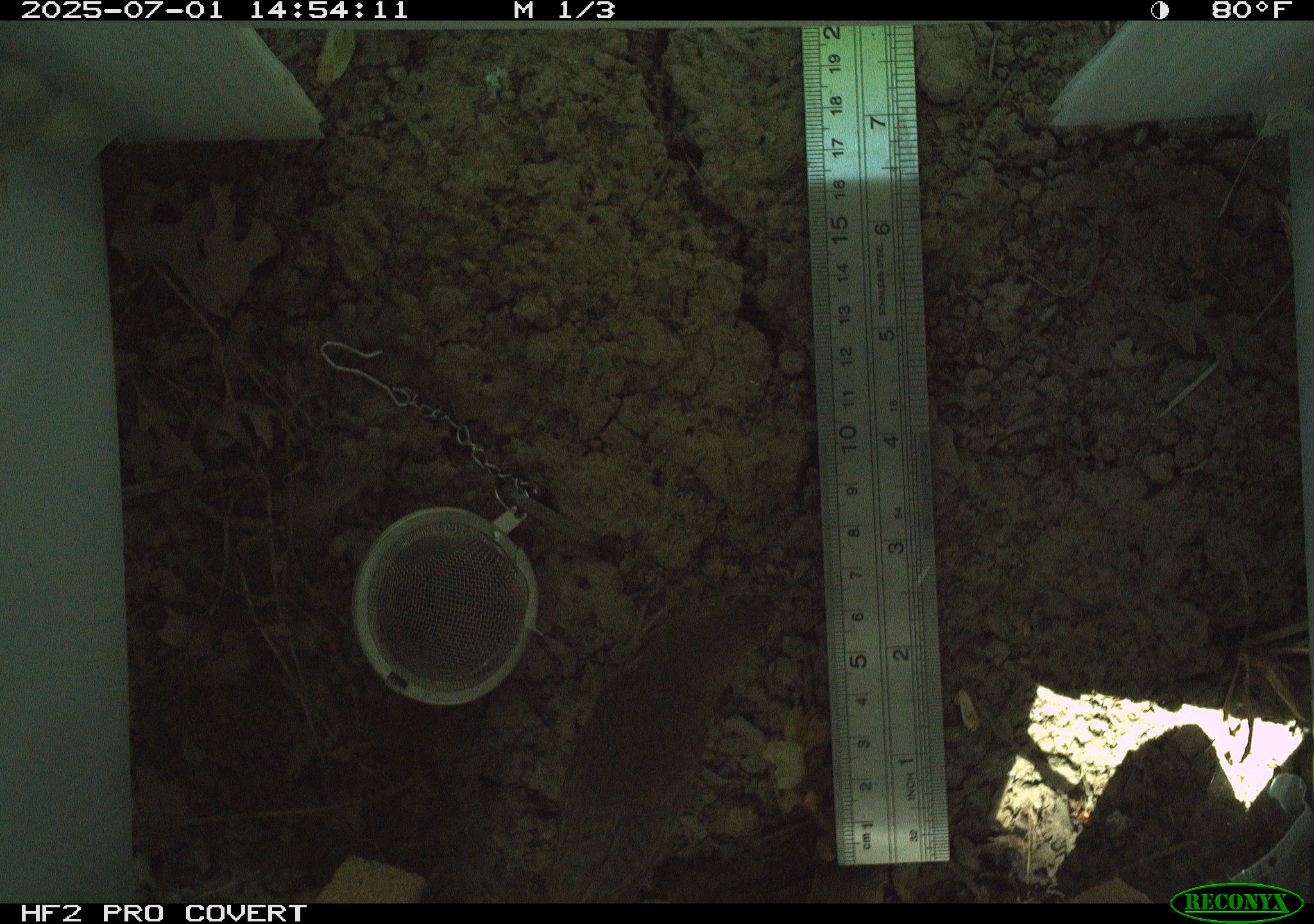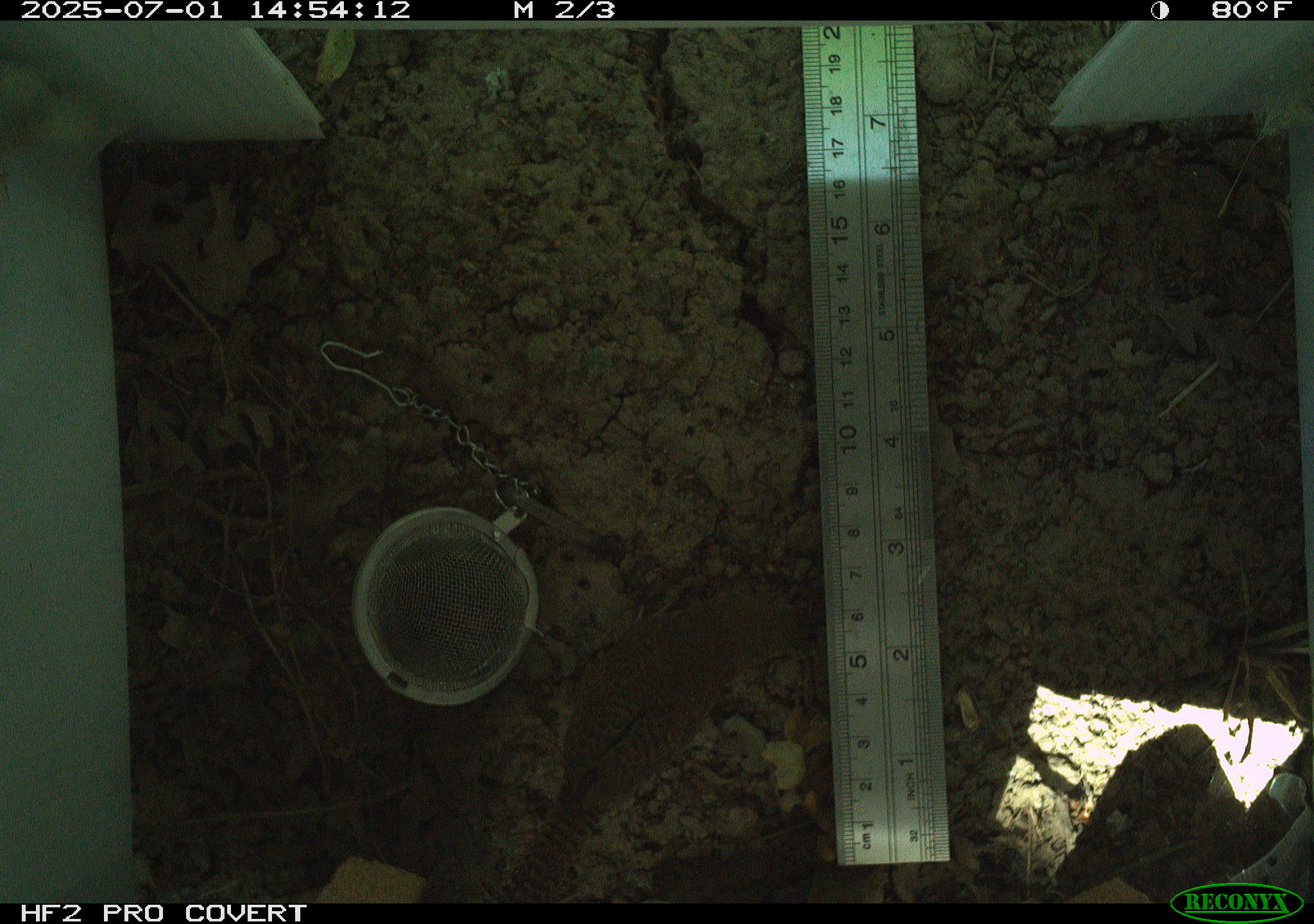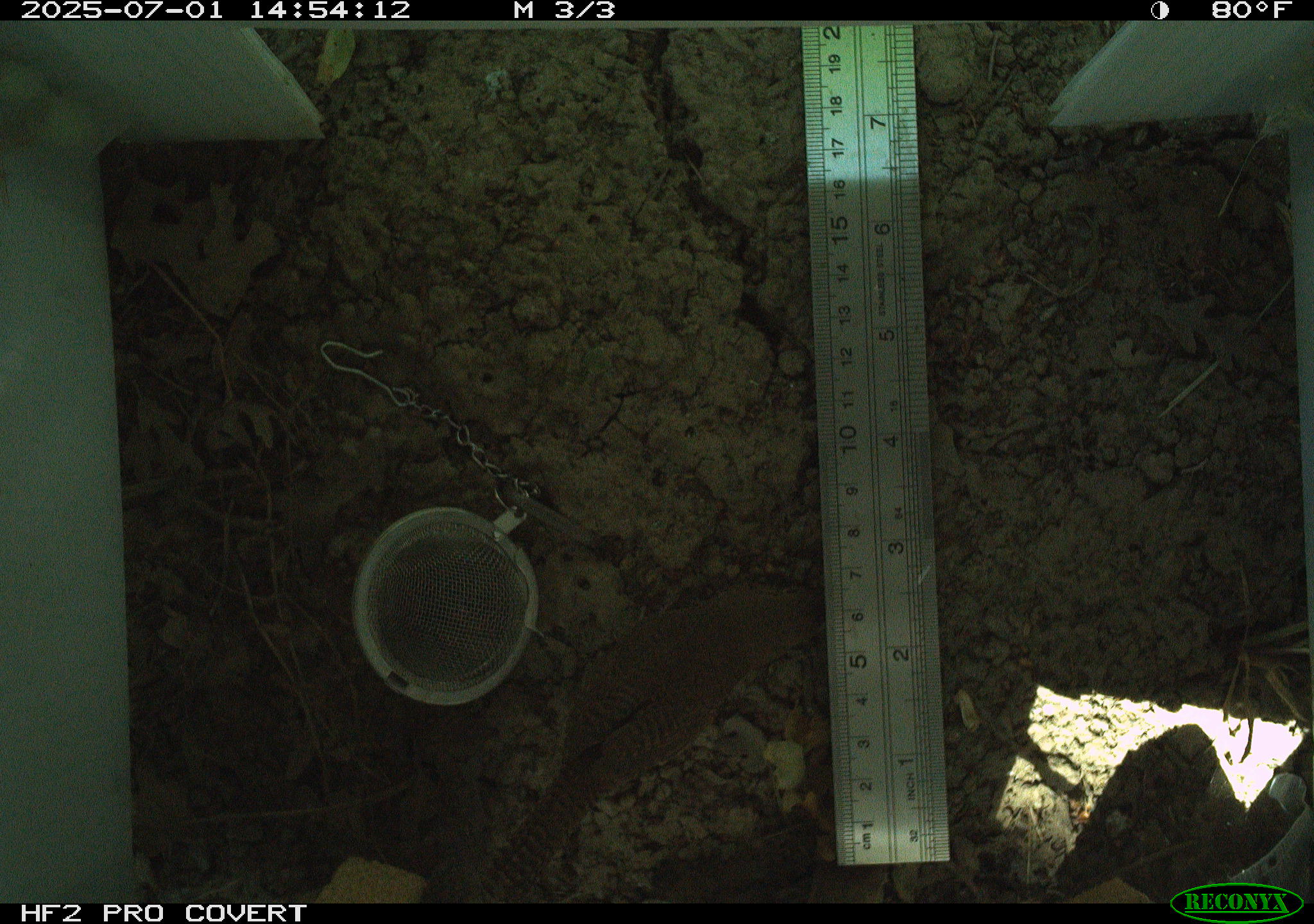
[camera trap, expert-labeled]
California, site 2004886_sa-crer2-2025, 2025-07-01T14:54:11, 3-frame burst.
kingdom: Animalia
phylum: Chordata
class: Aves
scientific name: Aves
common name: bird